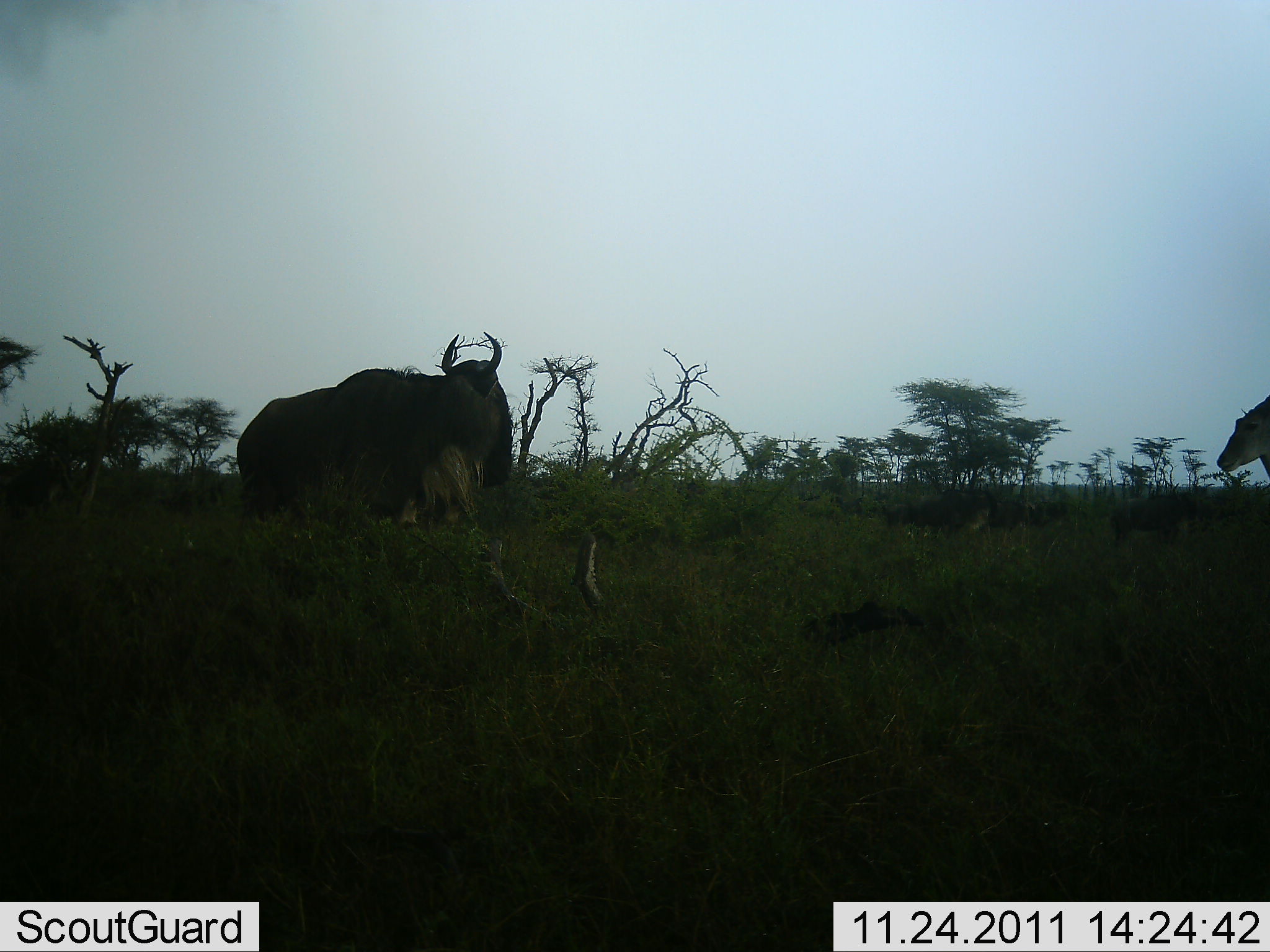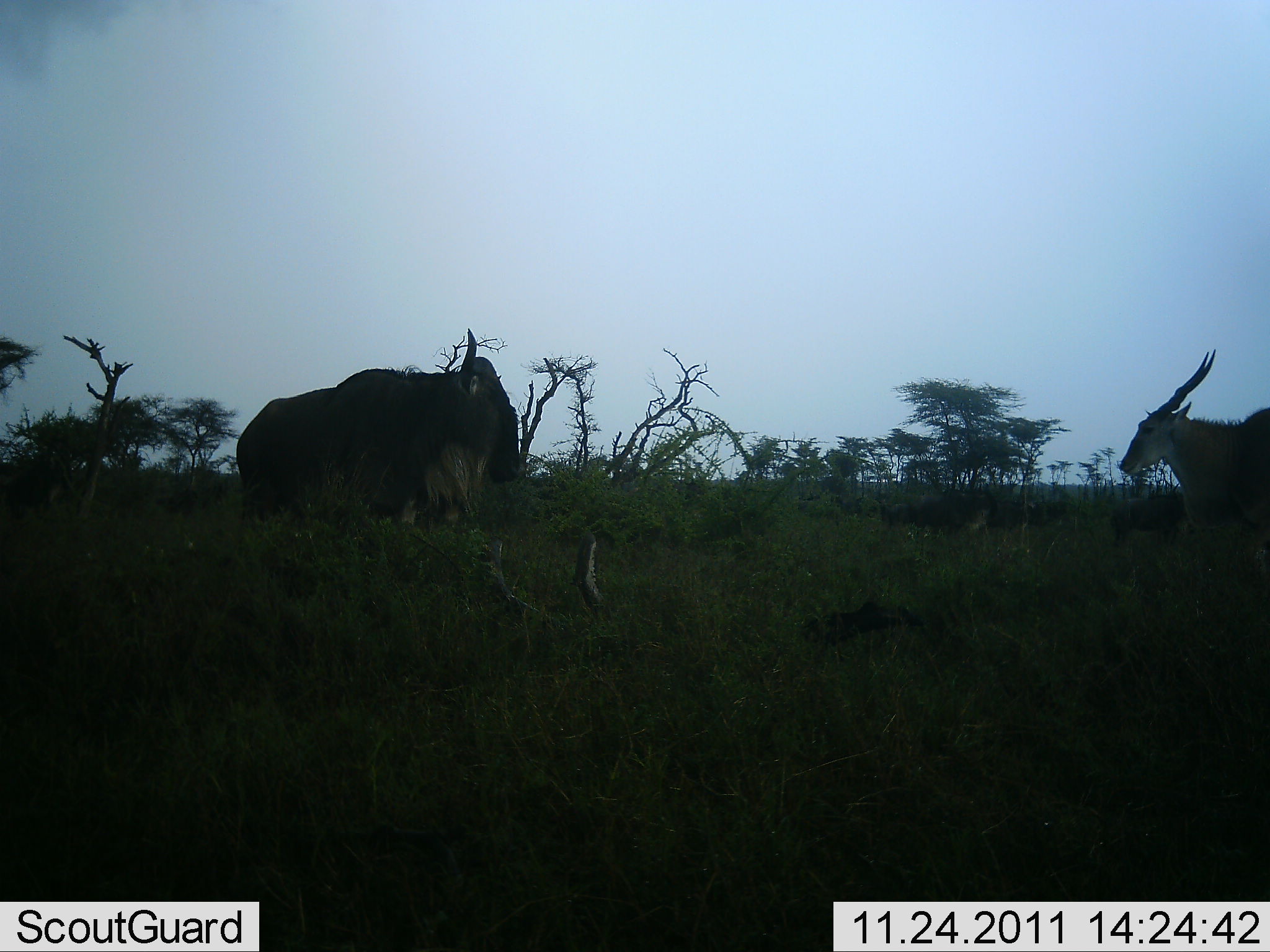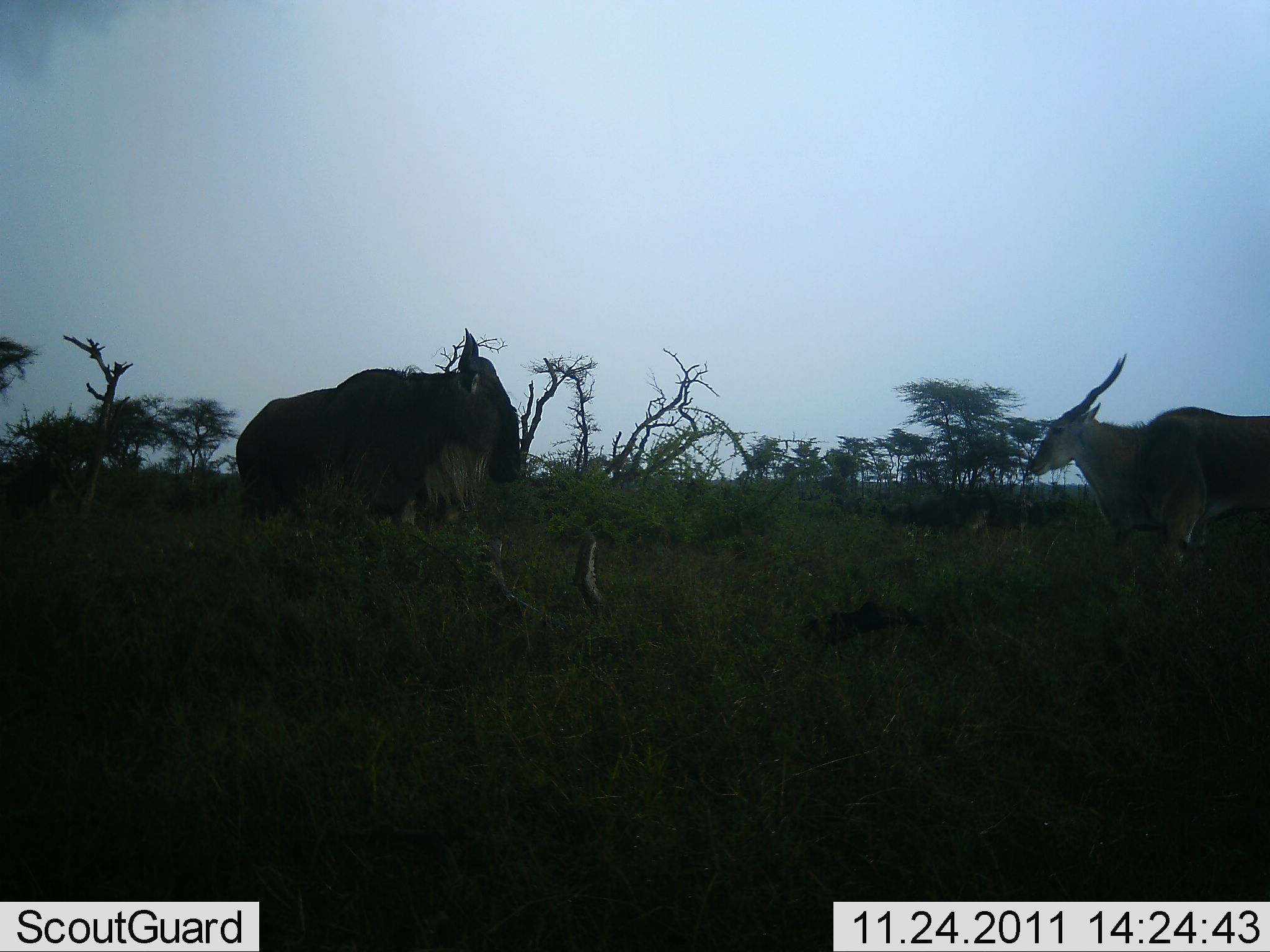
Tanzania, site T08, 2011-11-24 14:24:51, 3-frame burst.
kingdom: Animalia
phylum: Chordata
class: Mammalia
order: Artiodactyla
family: Bovidae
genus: Tragelaphus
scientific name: Tragelaphus oryx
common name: eland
Eland (Tragelaphus oryx), count 1. Behavior (volunteer vote fractions): standing 23%, resting 0%, moving 77%, interacting 8%. Young present (vote fraction): 0%. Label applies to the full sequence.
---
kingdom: Animalia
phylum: Chordata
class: Mammalia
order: Artiodactyla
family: Bovidae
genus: Connochaetes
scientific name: Connochaetes taurinus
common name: blue wildebeest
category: wildebeest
Wildebeest (blue wildebeest) (Connochaetes taurinus), count 1. Behavior (volunteer vote fractions): standing 94%, resting 0%, moving 6%, interacting 6%. Young present (vote fraction): 0%. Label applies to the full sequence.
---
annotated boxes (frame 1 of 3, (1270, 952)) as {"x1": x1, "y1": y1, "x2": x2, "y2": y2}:
animal: {"x1": 235, "y1": 331, "x2": 514, "y2": 569}; {"x1": 976, "y1": 488, "x2": 1091, "y2": 545}; {"x1": 1100, "y1": 481, "x2": 1202, "y2": 545}; {"x1": 878, "y1": 488, "x2": 994, "y2": 543}; {"x1": 1217, "y1": 383, "x2": 1270, "y2": 479}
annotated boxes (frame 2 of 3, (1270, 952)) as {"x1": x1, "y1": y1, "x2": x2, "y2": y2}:
animal: {"x1": 236, "y1": 327, "x2": 522, "y2": 550}; {"x1": 1118, "y1": 349, "x2": 1270, "y2": 554}; {"x1": 978, "y1": 485, "x2": 1087, "y2": 543}; {"x1": 884, "y1": 489, "x2": 1000, "y2": 541}; {"x1": 1110, "y1": 484, "x2": 1199, "y2": 548}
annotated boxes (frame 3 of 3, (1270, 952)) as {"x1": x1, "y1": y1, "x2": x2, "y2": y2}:
animal: {"x1": 236, "y1": 326, "x2": 523, "y2": 547}; {"x1": 1023, "y1": 352, "x2": 1270, "y2": 596}; {"x1": 881, "y1": 485, "x2": 995, "y2": 544}; {"x1": 979, "y1": 489, "x2": 1085, "y2": 540}